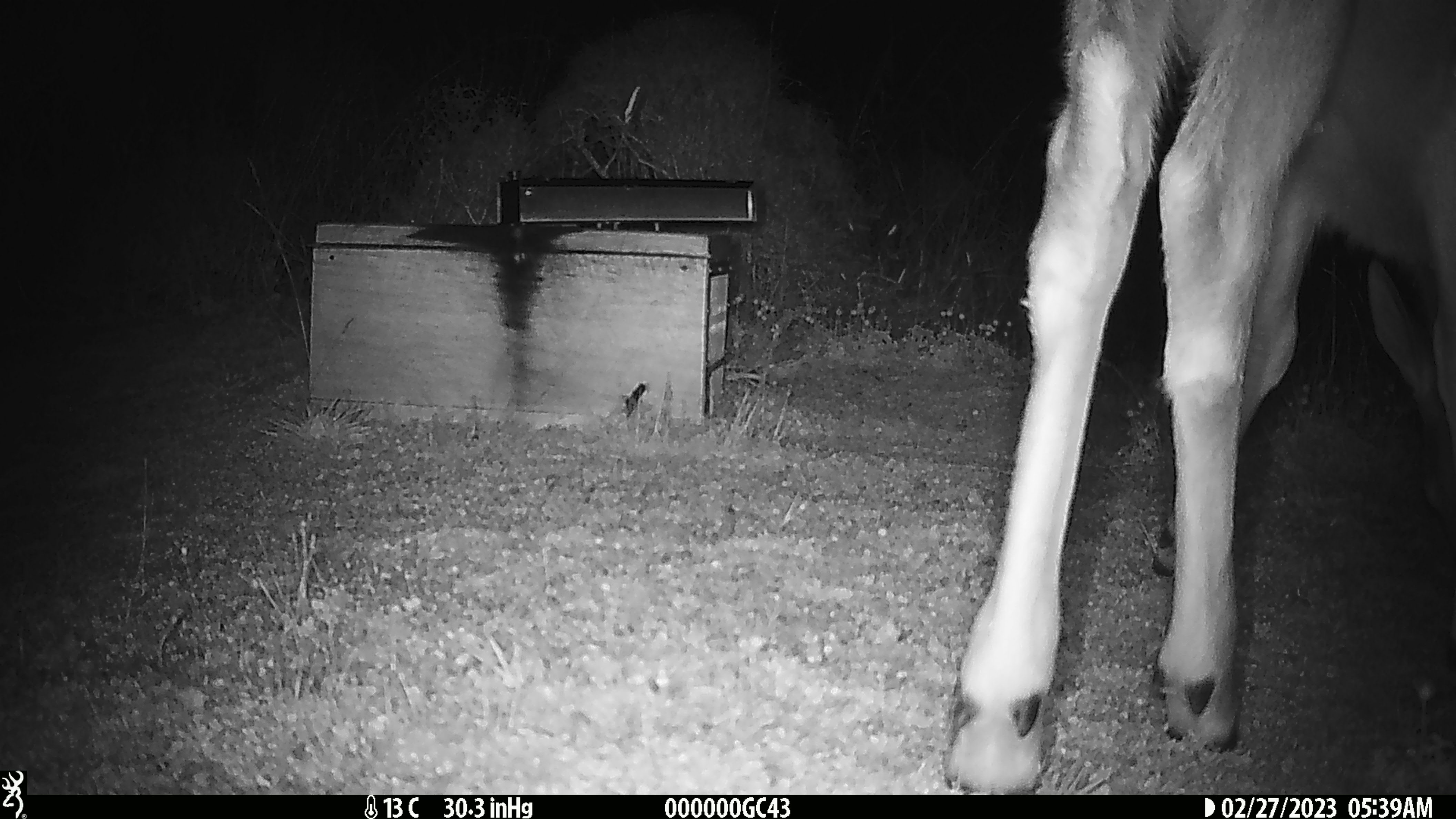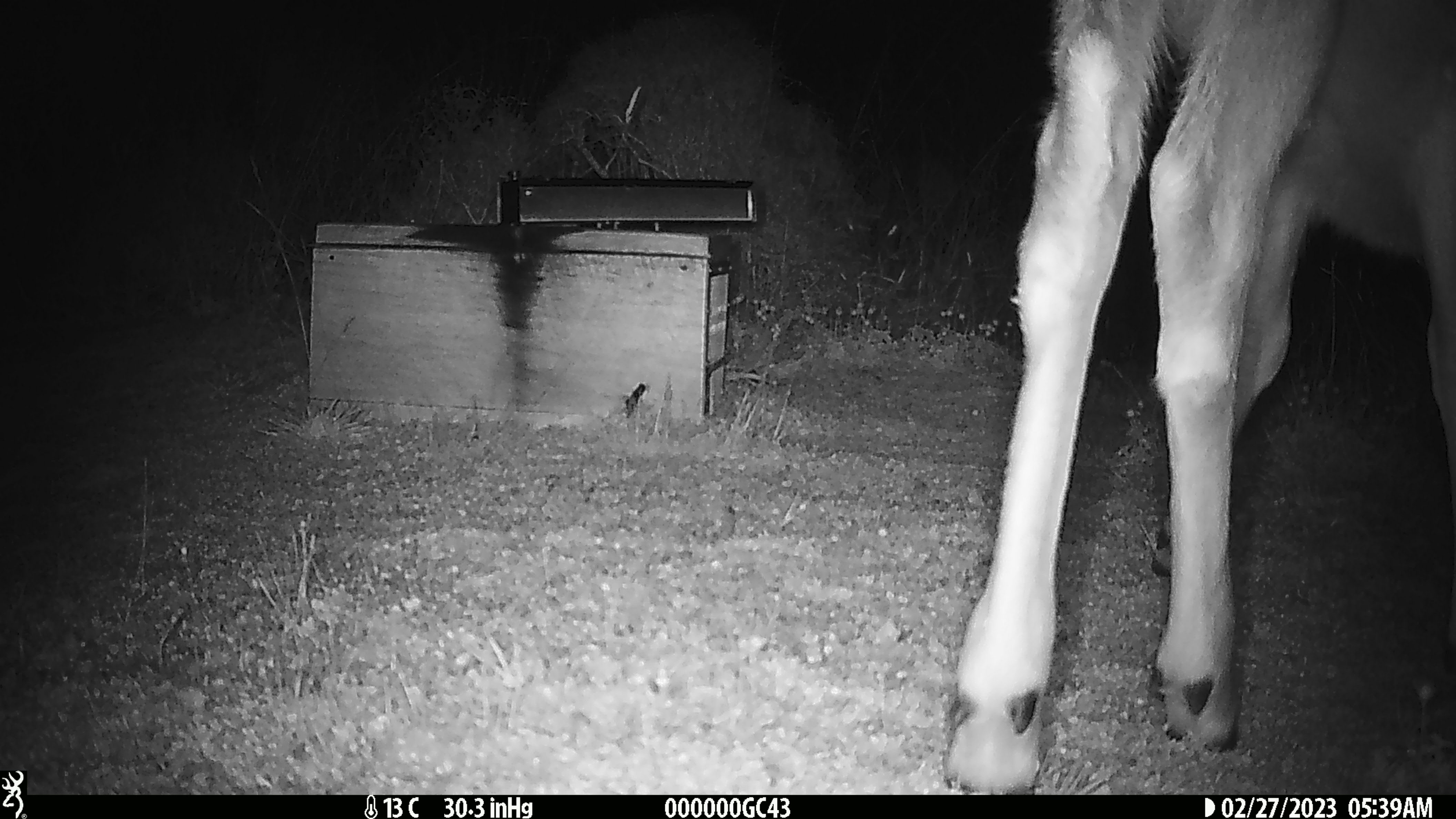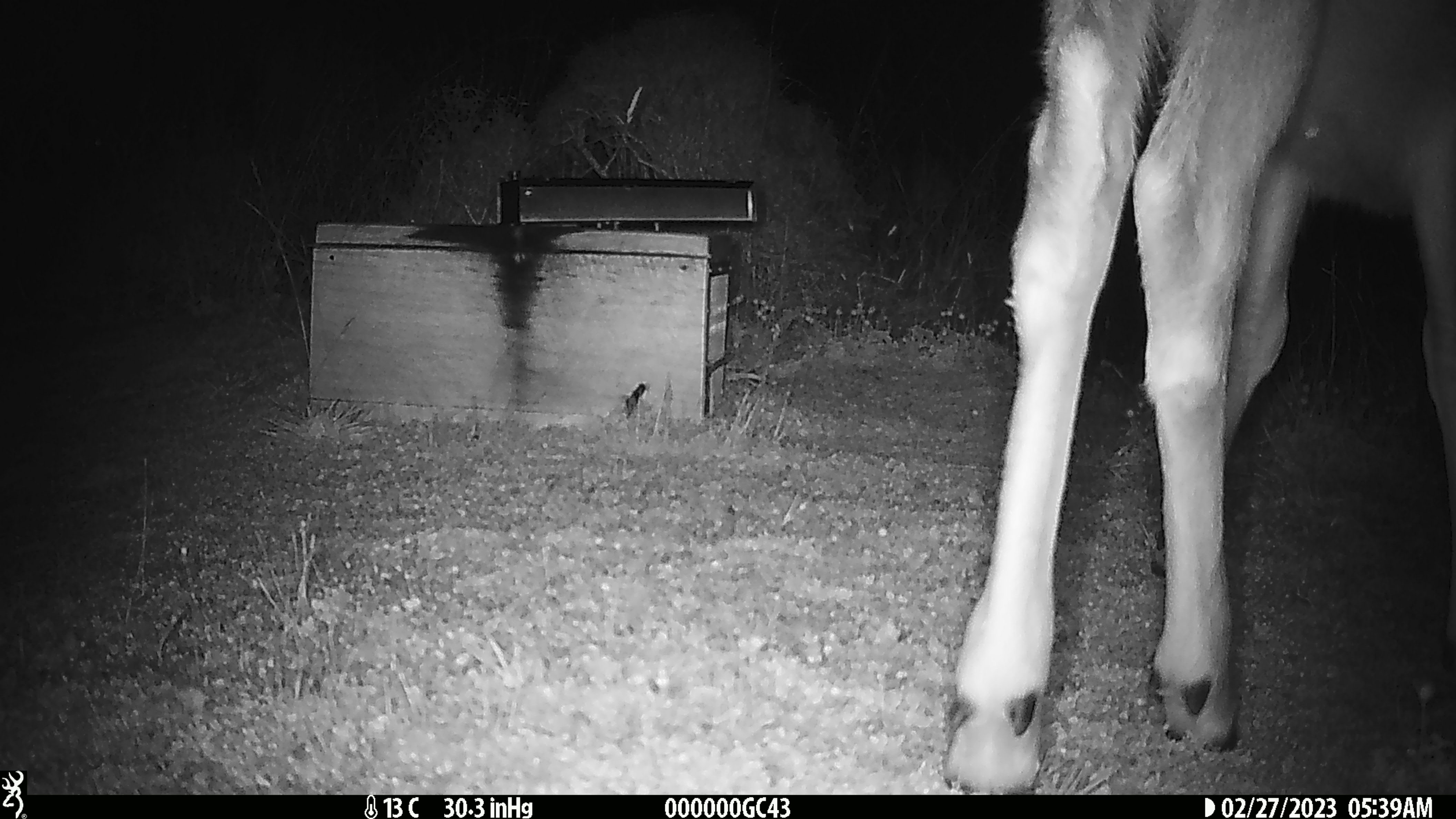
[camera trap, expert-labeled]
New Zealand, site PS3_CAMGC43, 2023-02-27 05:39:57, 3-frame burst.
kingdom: Animalia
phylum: Chordata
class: Mammalia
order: Artiodactyla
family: Cervidae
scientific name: Cervidae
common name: deer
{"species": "deer (Cervidae)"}